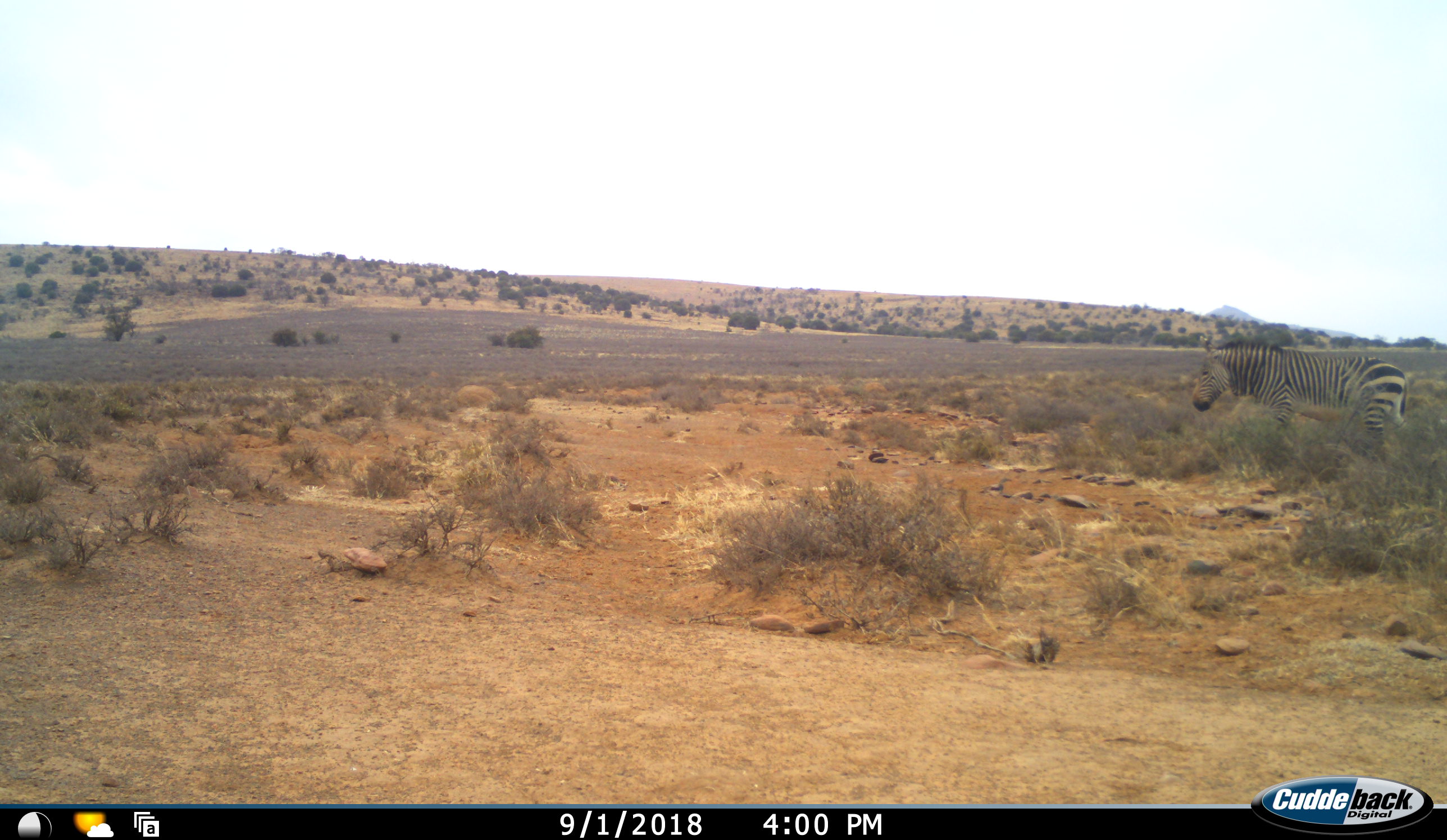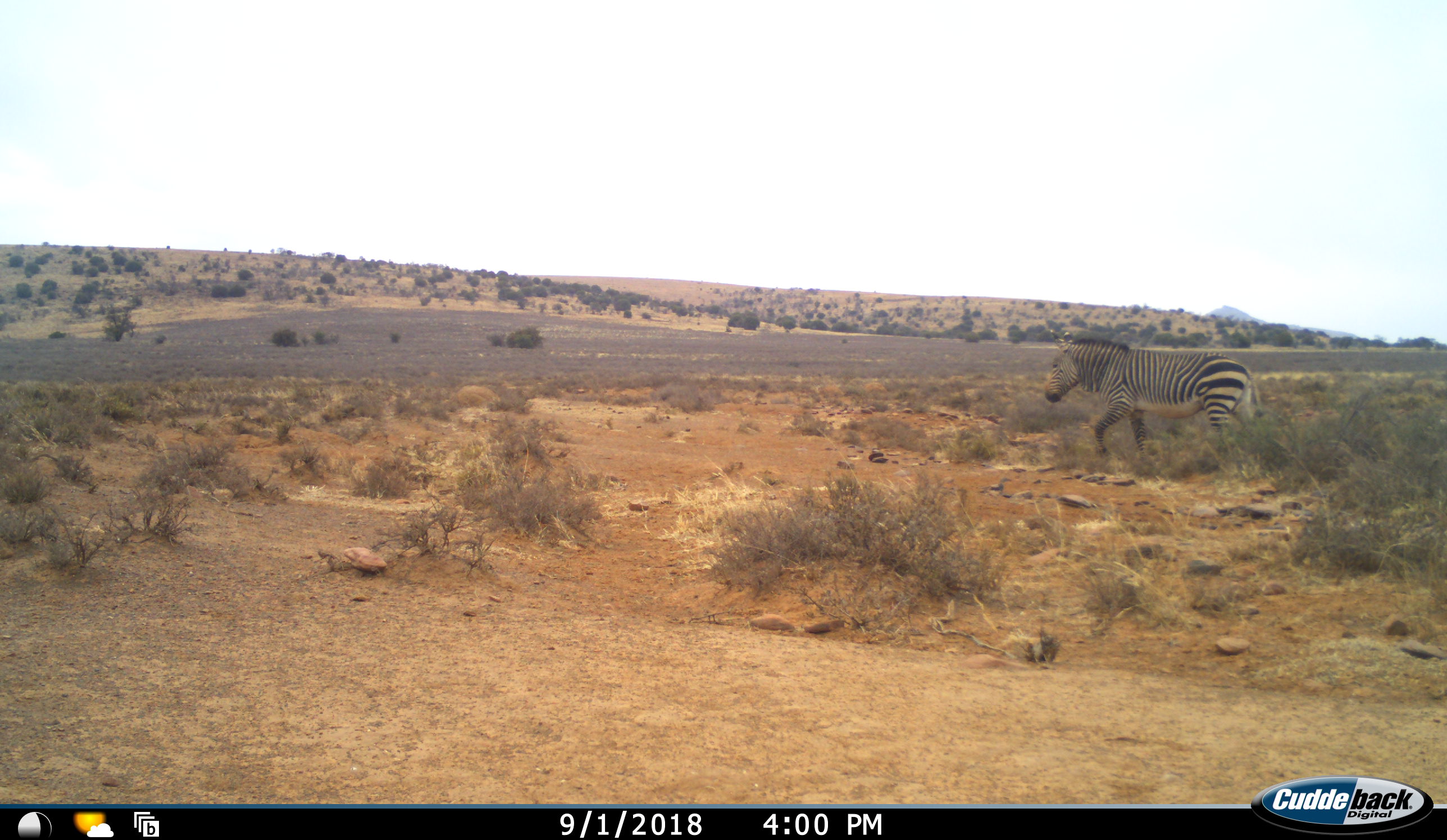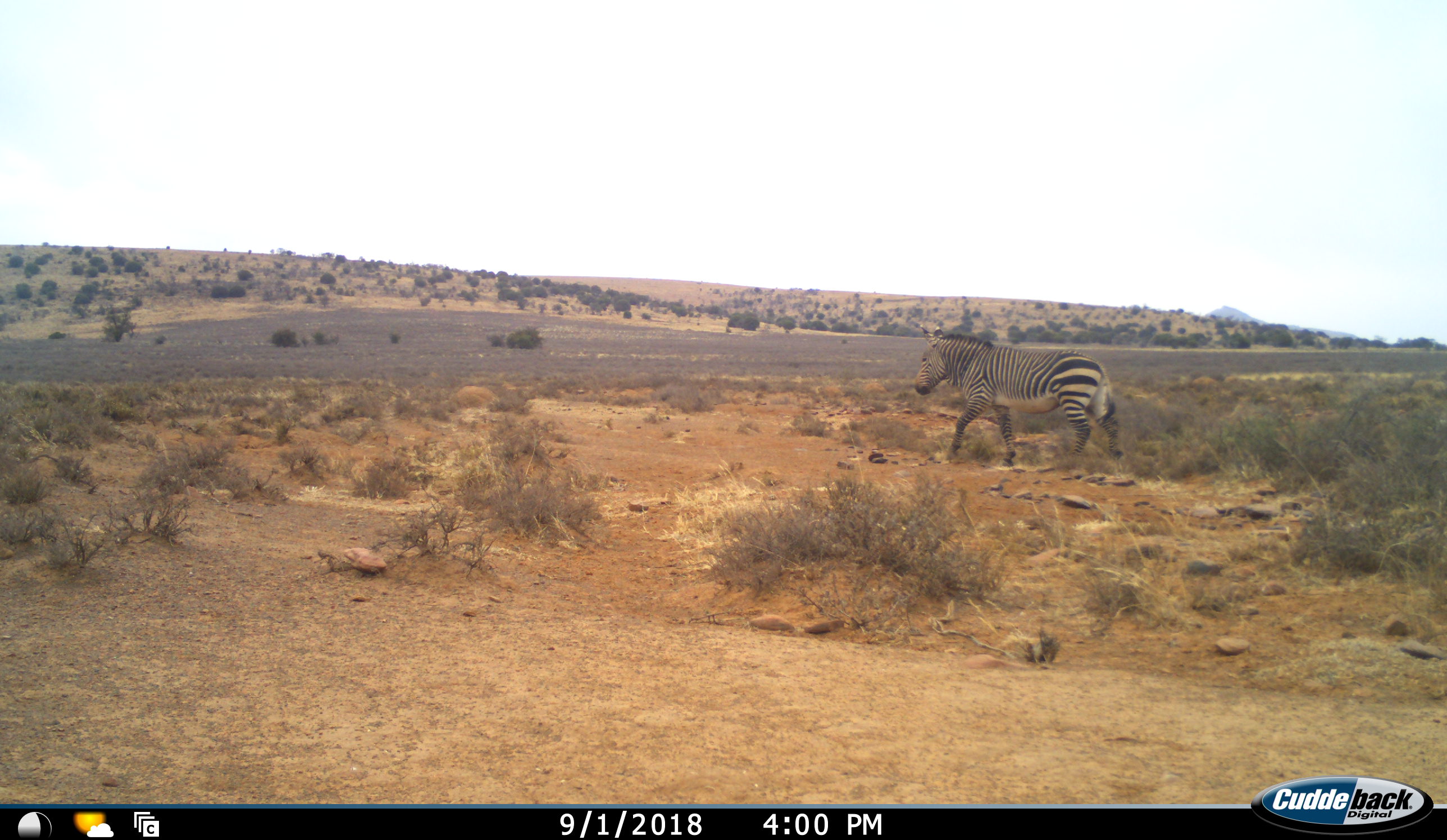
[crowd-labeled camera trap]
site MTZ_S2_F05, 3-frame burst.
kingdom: Animalia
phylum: Chordata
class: Mammalia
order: Perissodactyla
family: Equidae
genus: Equus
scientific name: Equus zebra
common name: mountain zebra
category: zebramountain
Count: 1.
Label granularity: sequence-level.